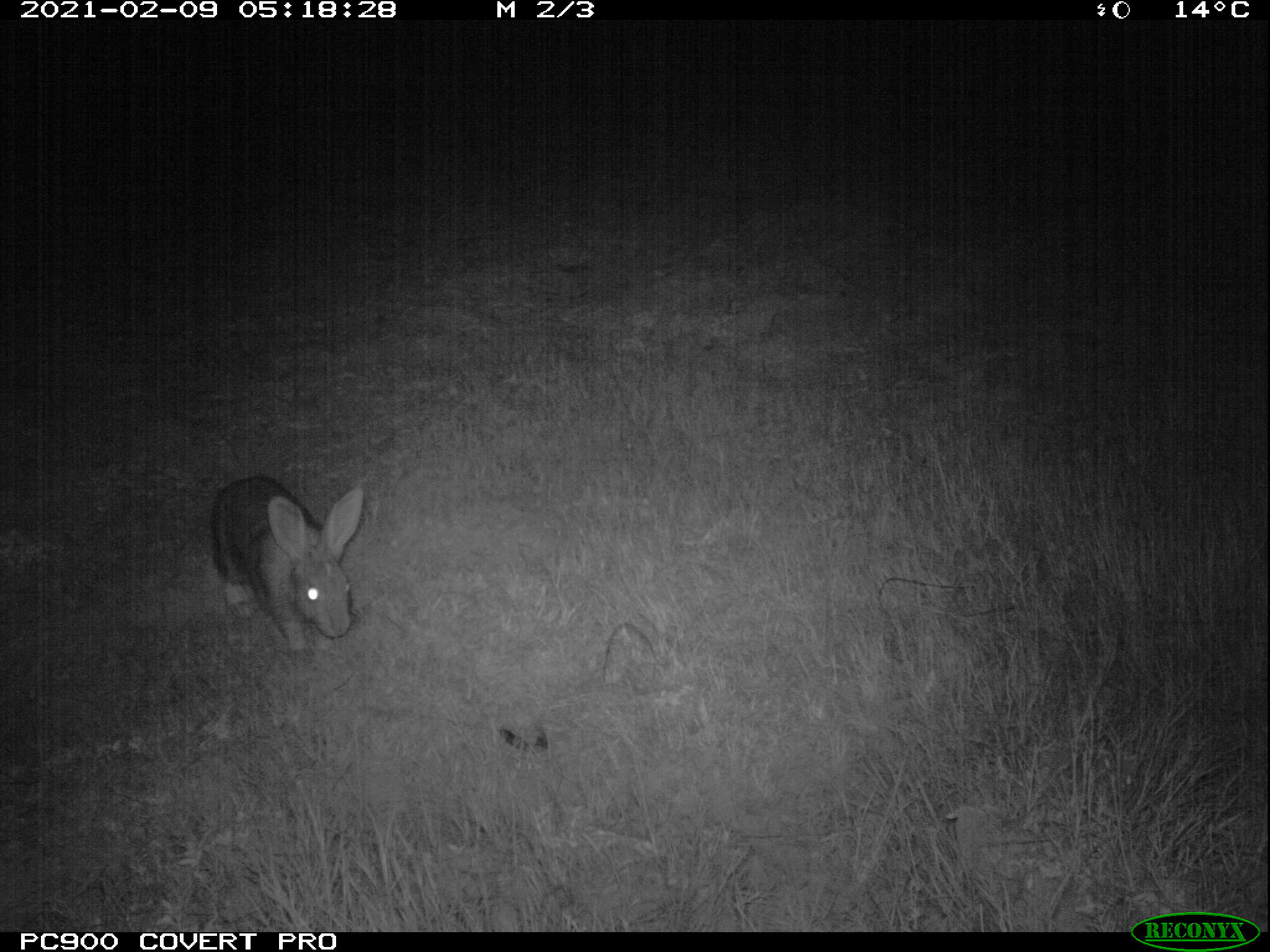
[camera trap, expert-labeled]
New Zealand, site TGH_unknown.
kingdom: Animalia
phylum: Chordata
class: Mammalia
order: Lagomorpha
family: Leporidae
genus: Oryctolagus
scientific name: Oryctolagus cuniculus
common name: european rabbit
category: rabbit